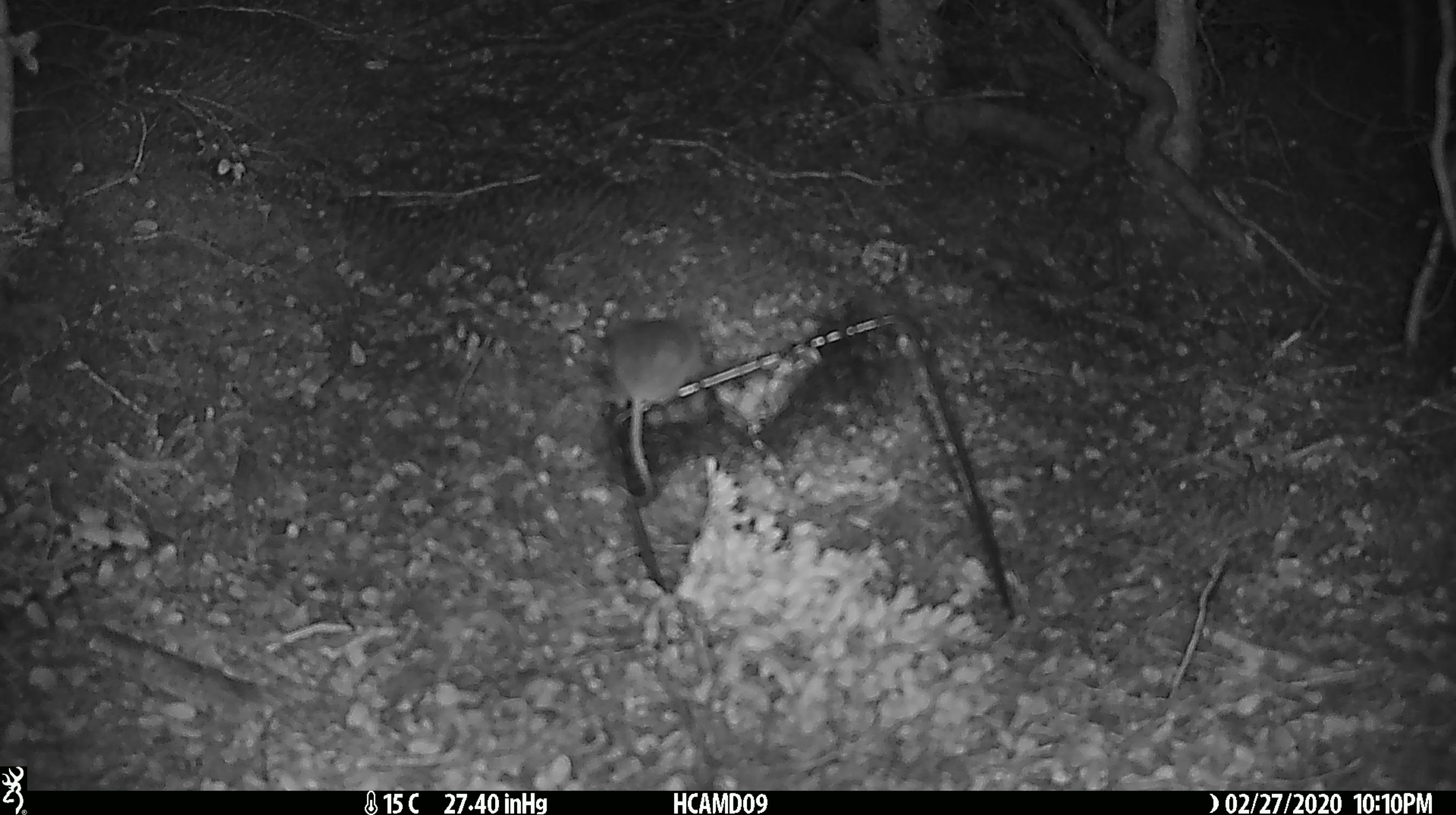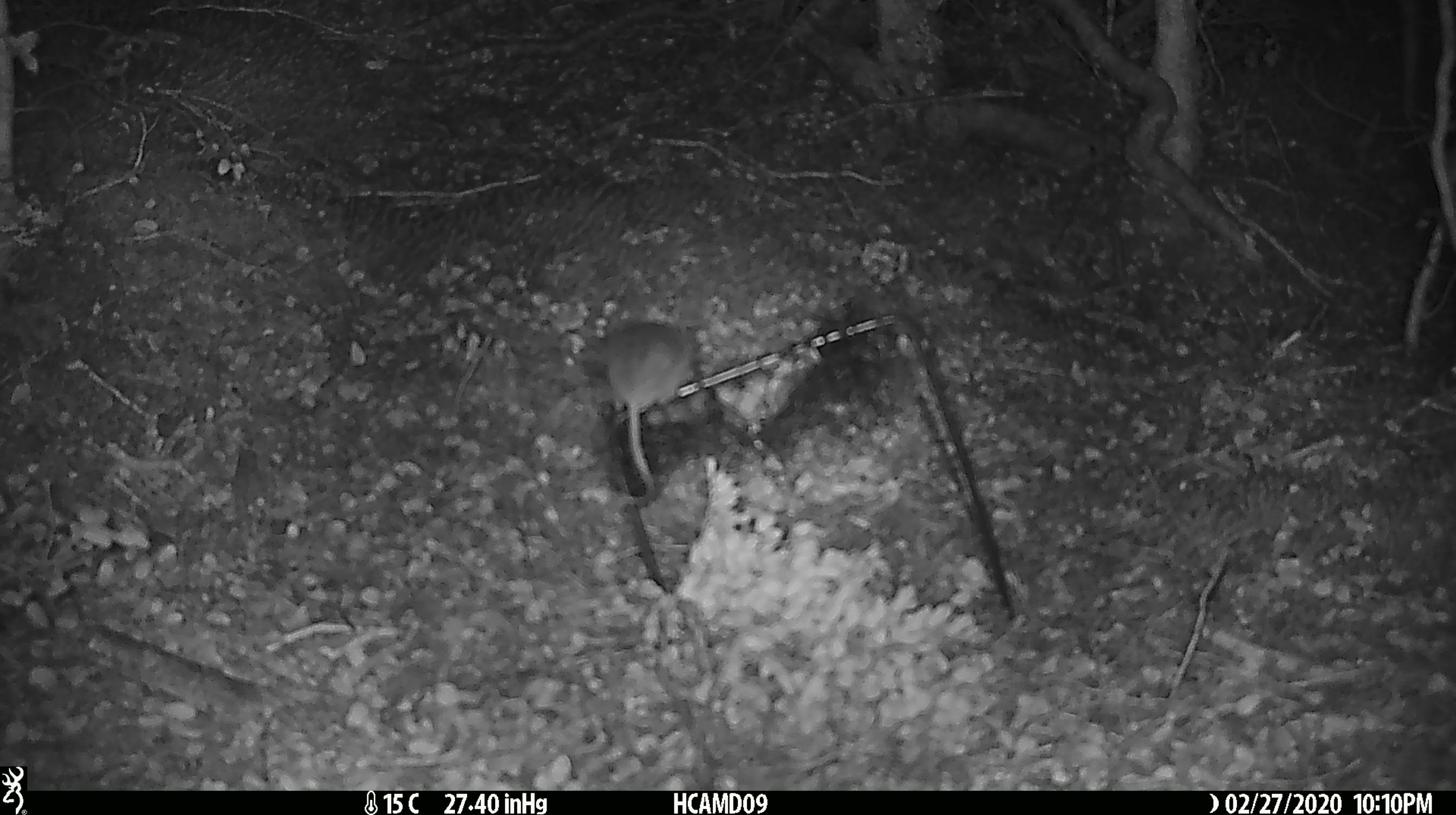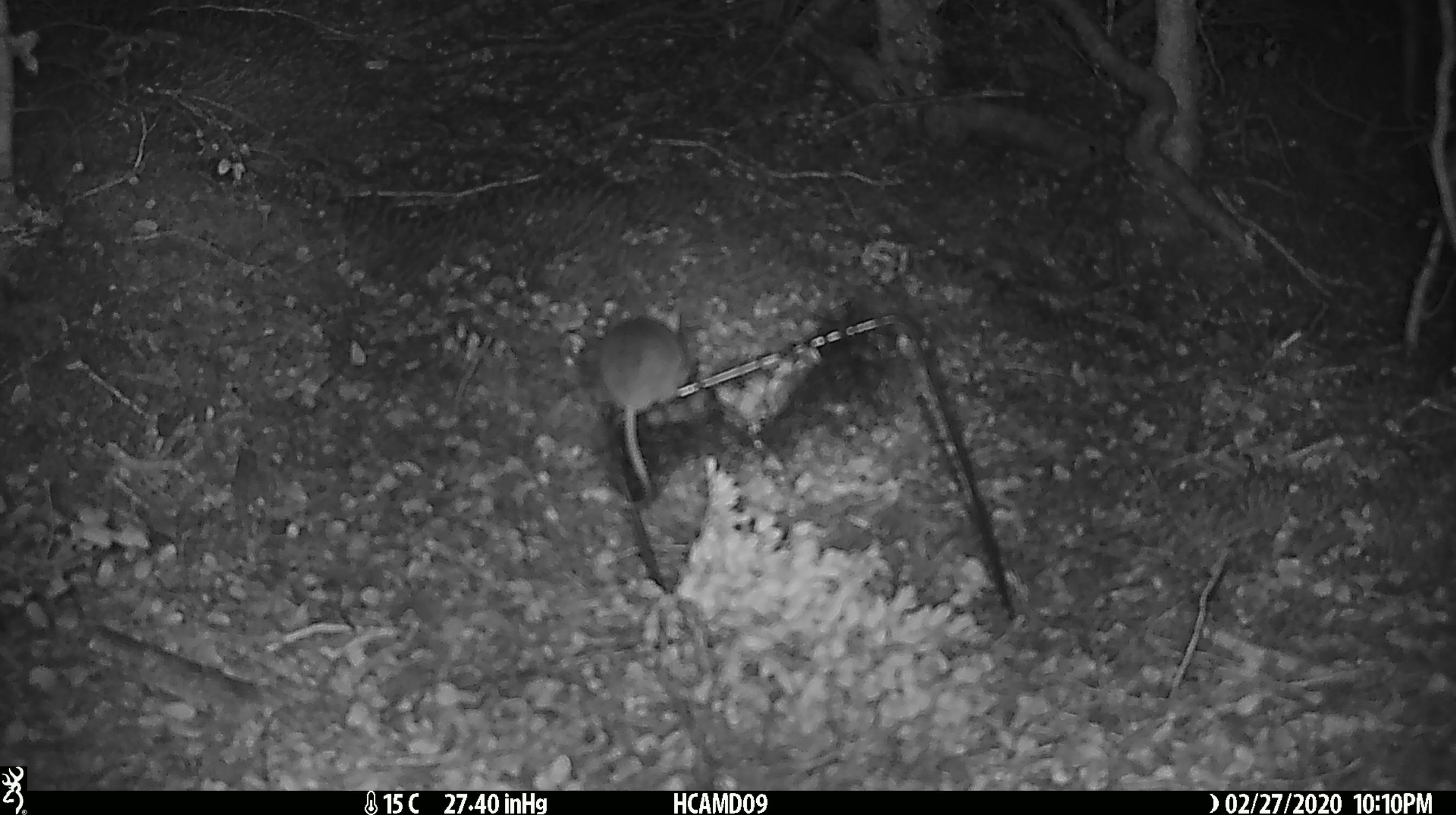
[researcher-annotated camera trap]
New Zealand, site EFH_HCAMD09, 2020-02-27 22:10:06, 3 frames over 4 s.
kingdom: Animalia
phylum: Chordata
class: Mammalia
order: Rodentia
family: Muridae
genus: Mus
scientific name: Mus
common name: mouse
Mouse (Mus).